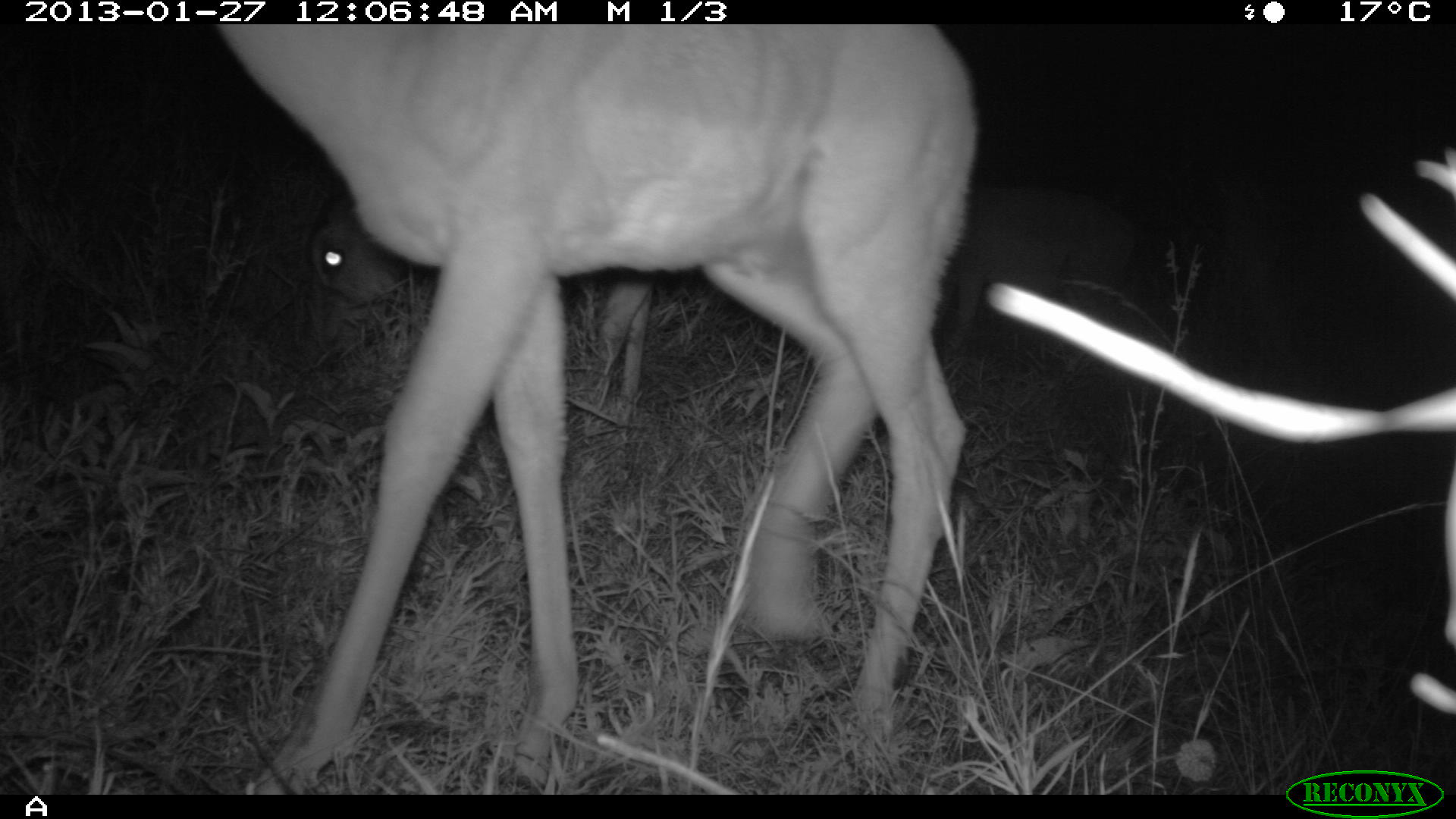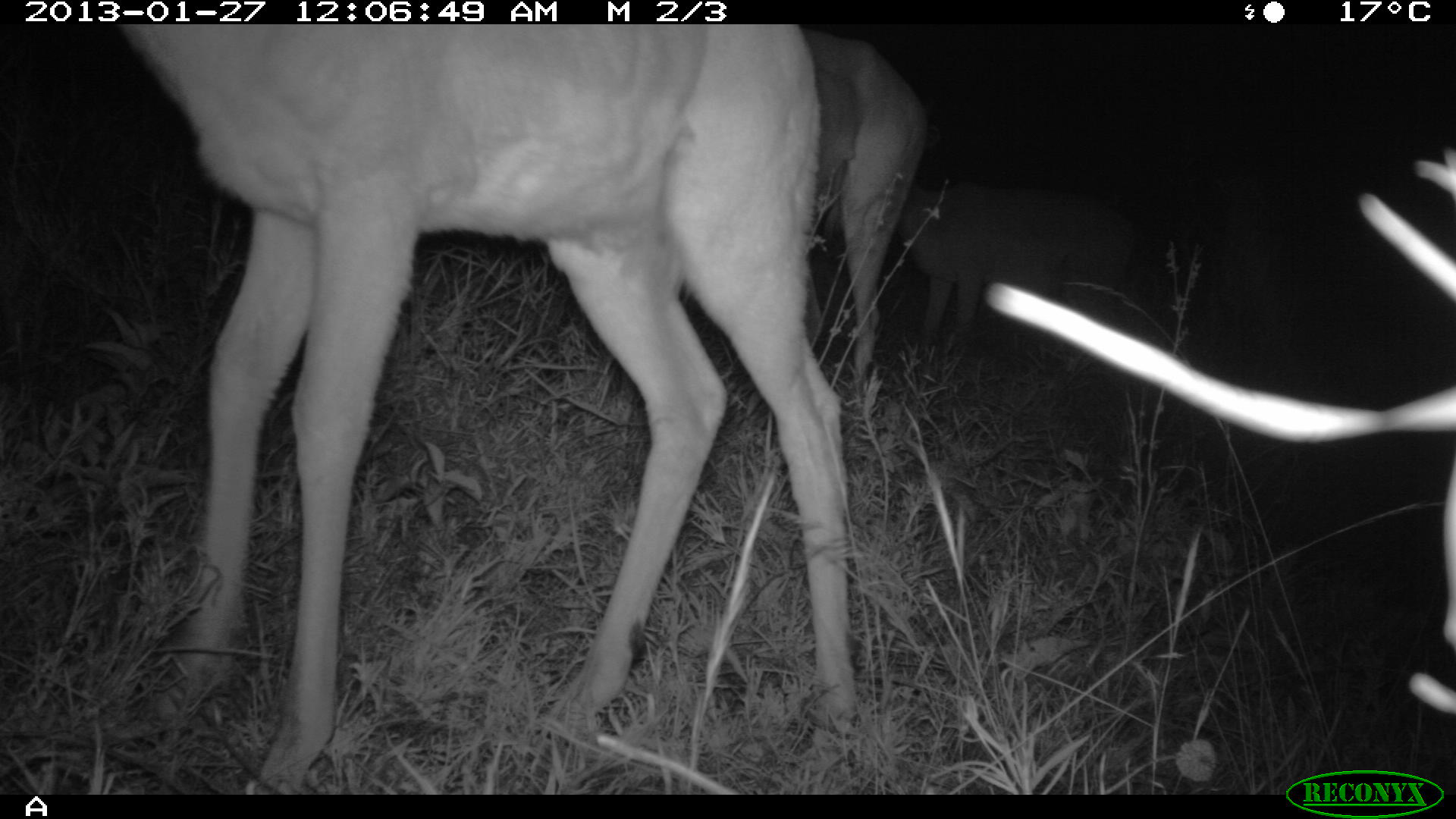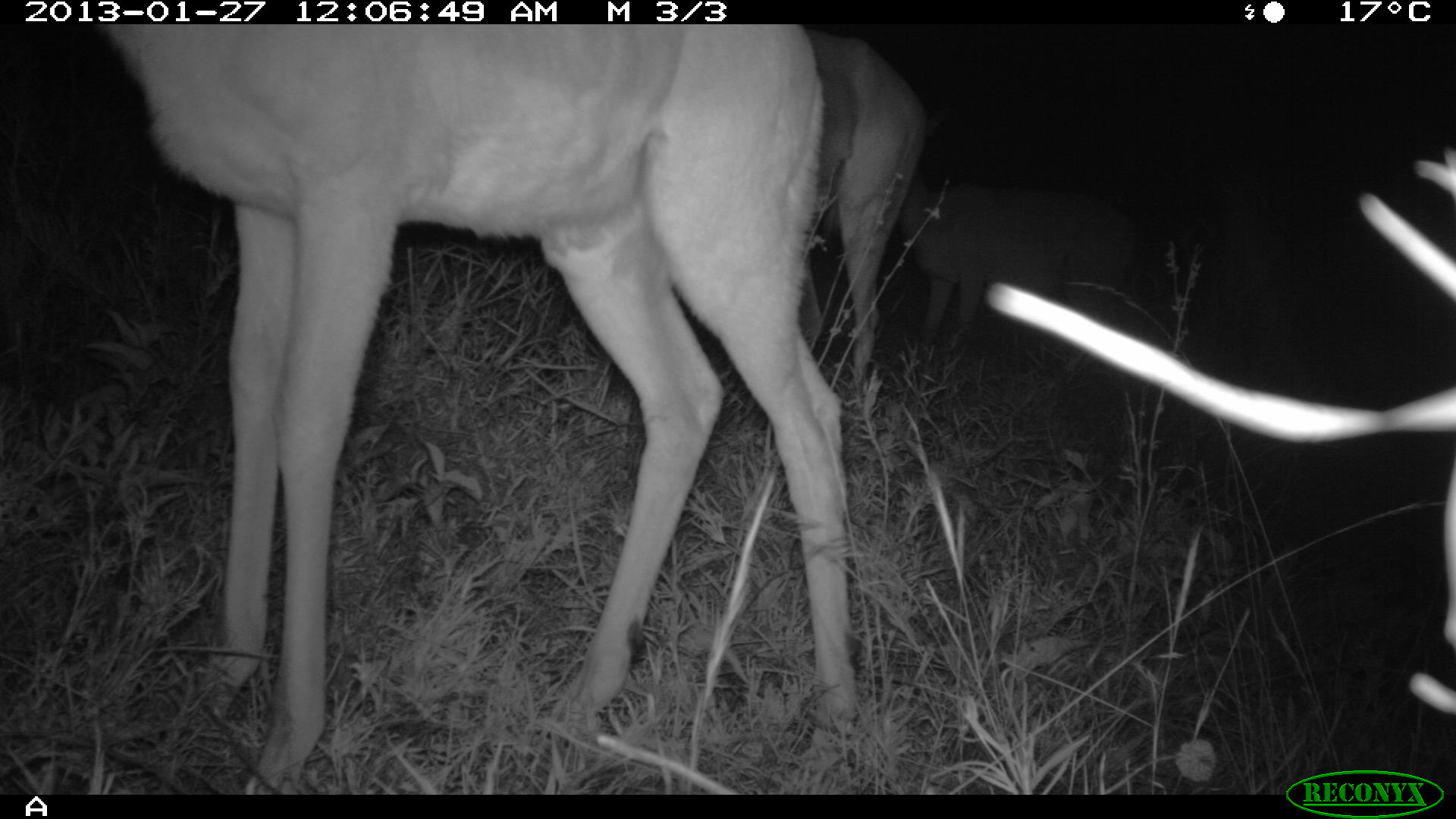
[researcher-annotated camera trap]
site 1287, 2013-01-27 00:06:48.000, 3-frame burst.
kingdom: Animalia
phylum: Chordata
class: Mammalia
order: Artiodactyla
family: Bovidae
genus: Aepyceros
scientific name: Aepyceros melampus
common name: impala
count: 3